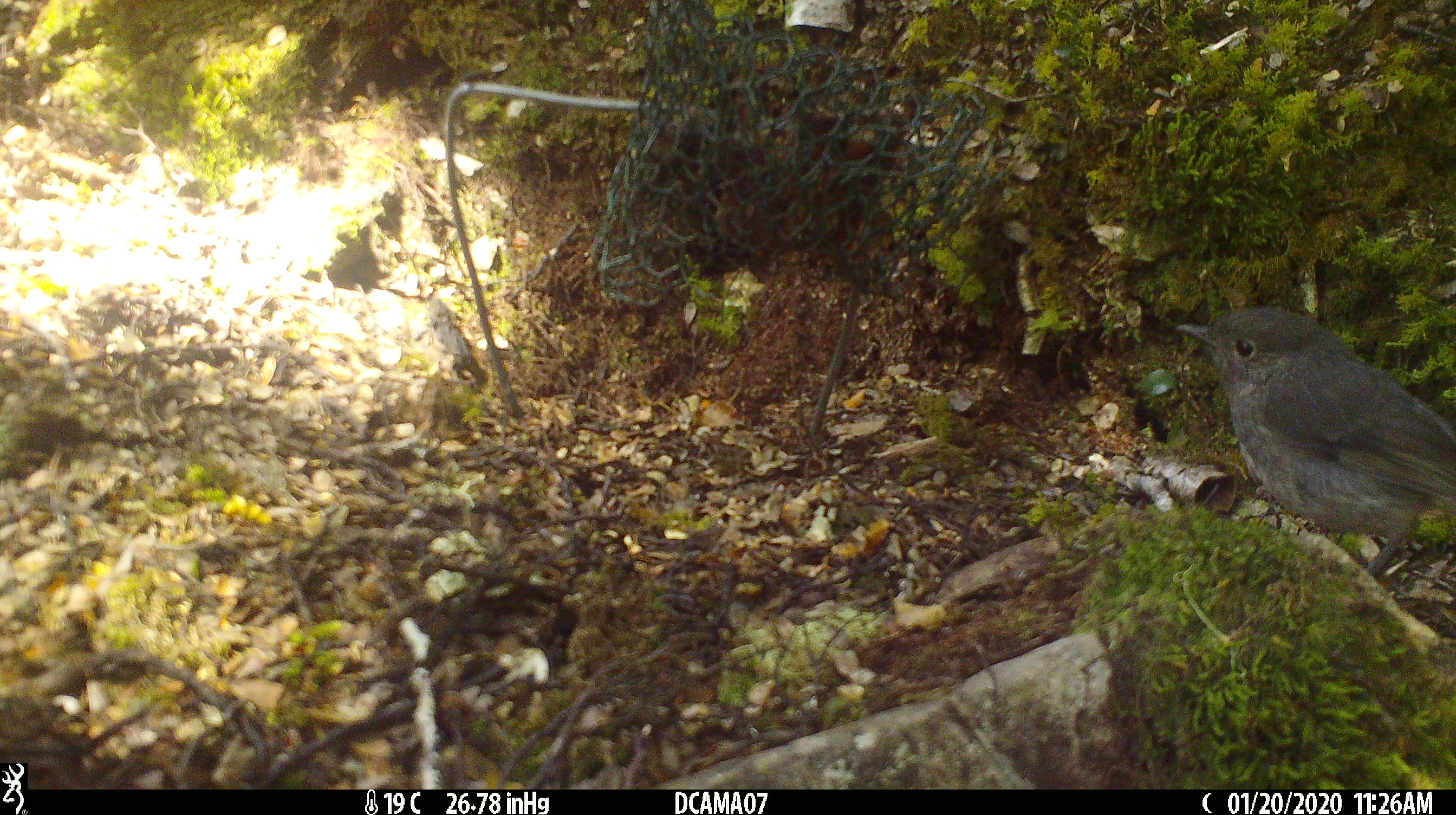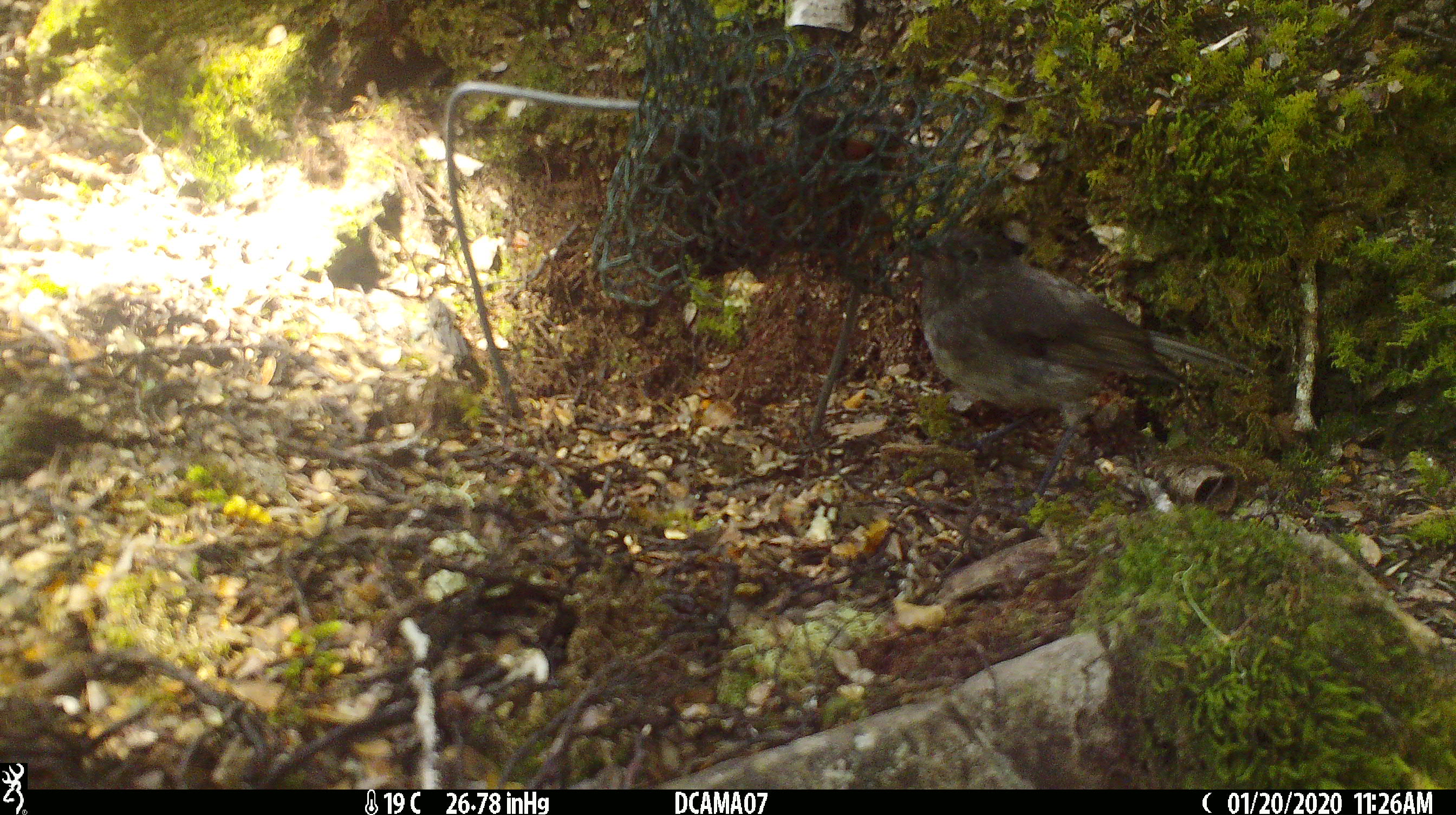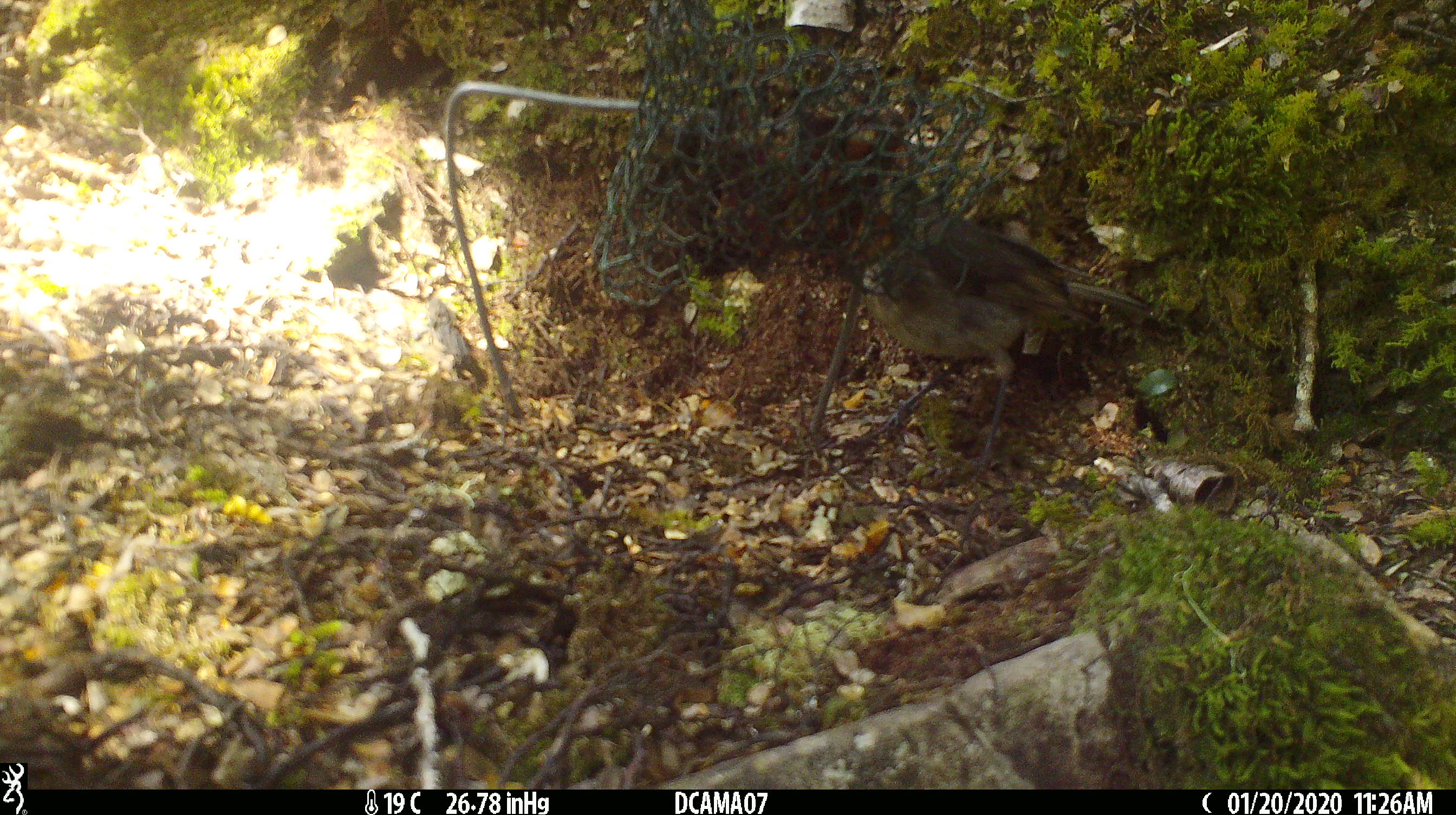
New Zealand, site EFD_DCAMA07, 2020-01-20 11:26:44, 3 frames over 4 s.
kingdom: Animalia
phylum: Chordata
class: Aves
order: Passeriformes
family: Petroicidae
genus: Petroica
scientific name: Petroica australis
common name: new zealand robin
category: robin